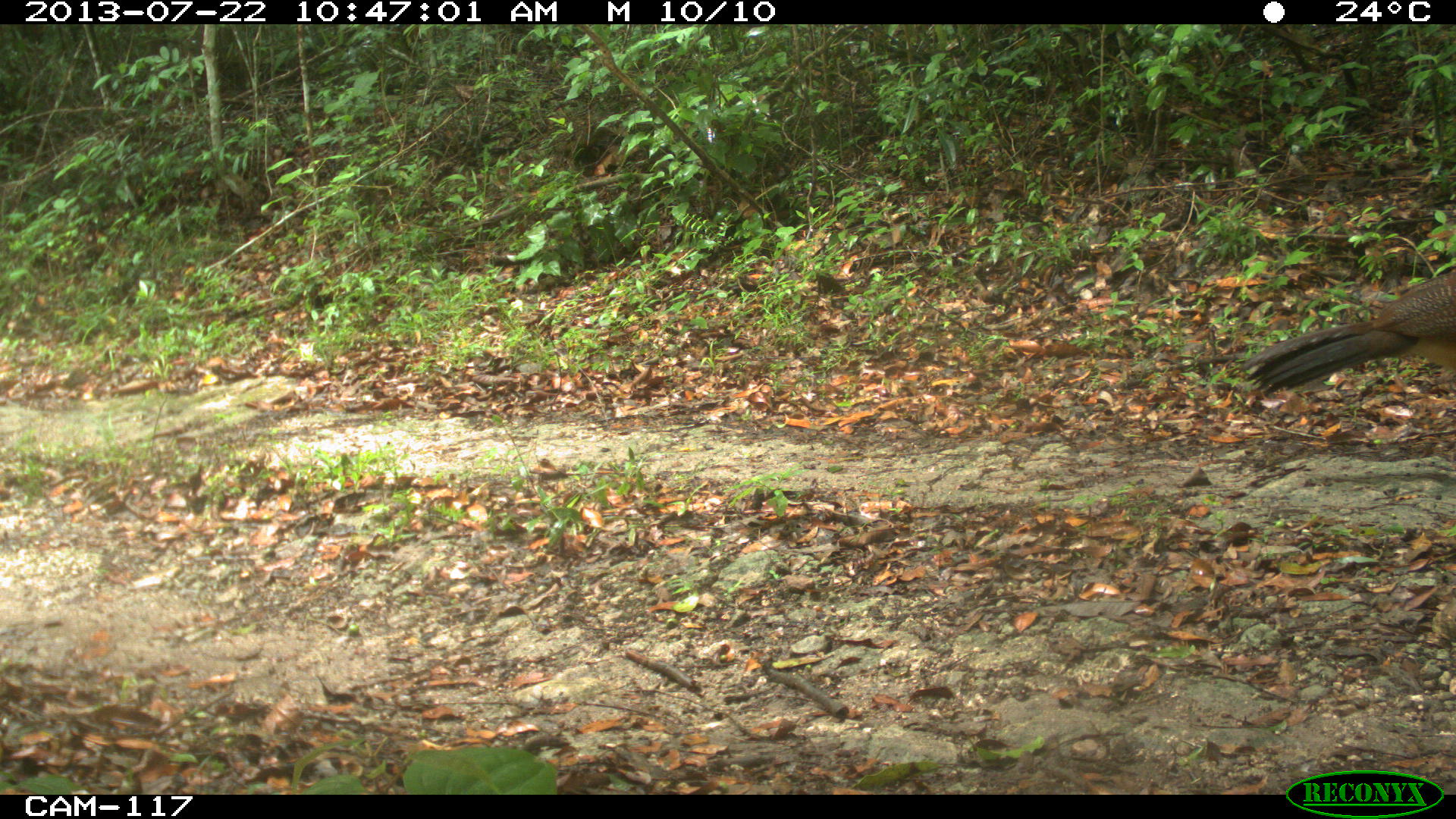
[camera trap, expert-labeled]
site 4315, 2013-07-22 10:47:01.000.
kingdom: Animalia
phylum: Chordata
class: Aves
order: Galliformes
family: Cracidae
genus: Crax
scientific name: Crax rubra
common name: great curassow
Crax rubra (great curassow), count 1, sex female.